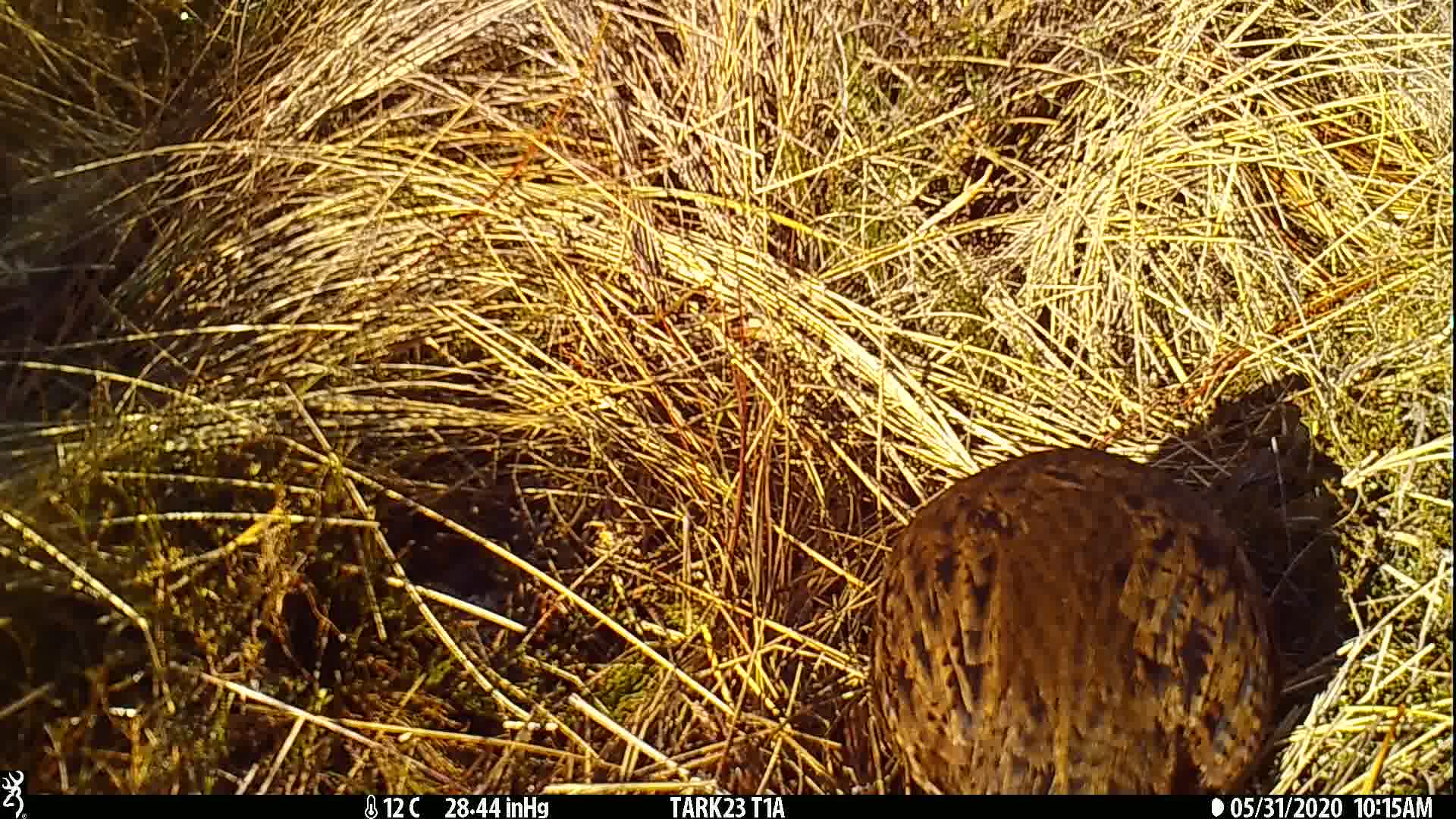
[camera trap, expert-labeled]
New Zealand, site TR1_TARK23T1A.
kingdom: Animalia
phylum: Chordata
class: Aves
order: Gruiformes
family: Rallidae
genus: Gallirallus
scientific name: Gallirallus australis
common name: weka